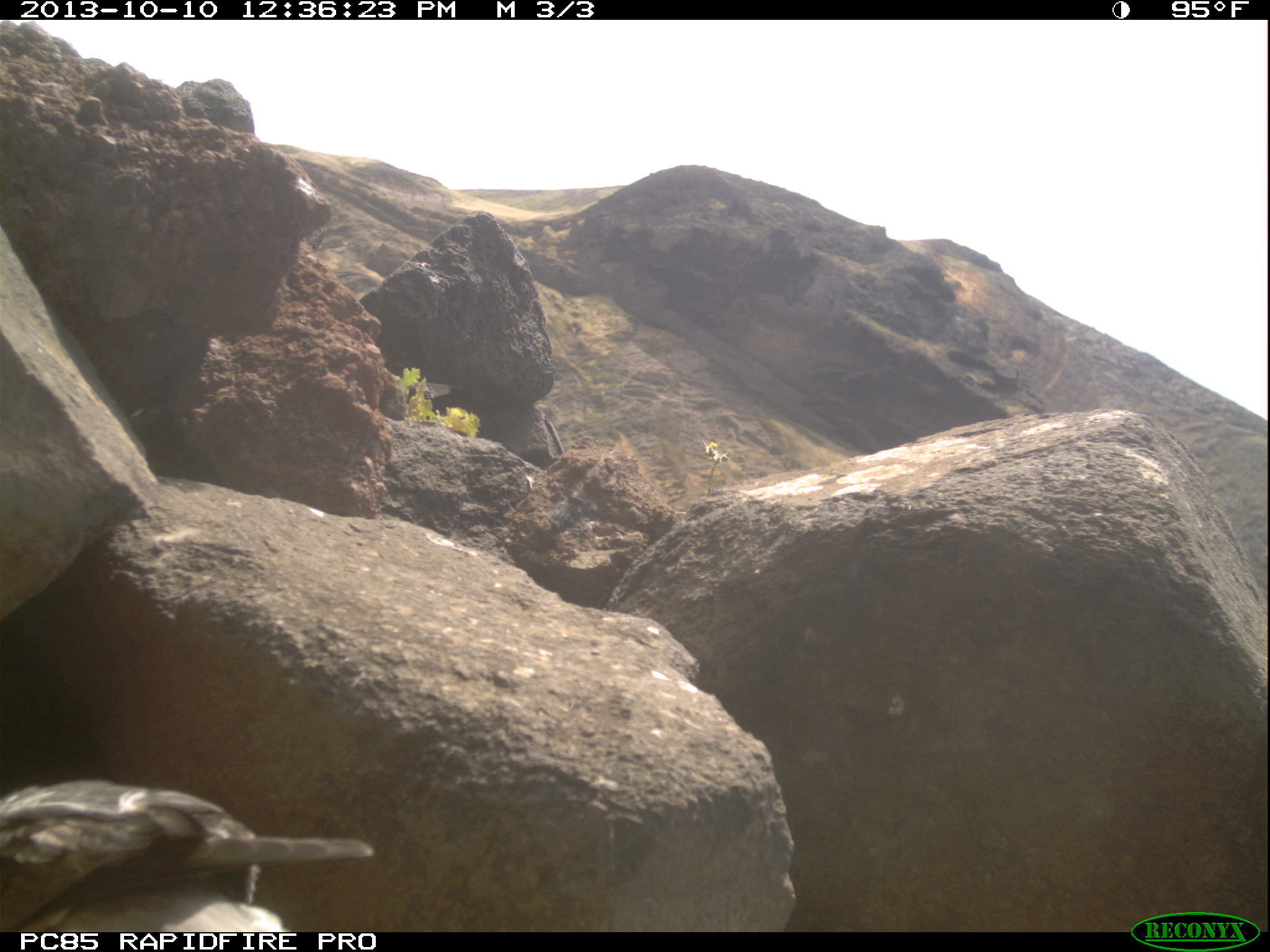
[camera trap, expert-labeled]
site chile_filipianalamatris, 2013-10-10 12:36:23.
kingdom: Animalia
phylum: Chordata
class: Aves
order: Procellariiformes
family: Procellariidae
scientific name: Procellariidae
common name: petrel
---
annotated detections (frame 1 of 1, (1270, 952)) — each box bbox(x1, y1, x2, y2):
petrel: bbox(0, 774, 375, 930)